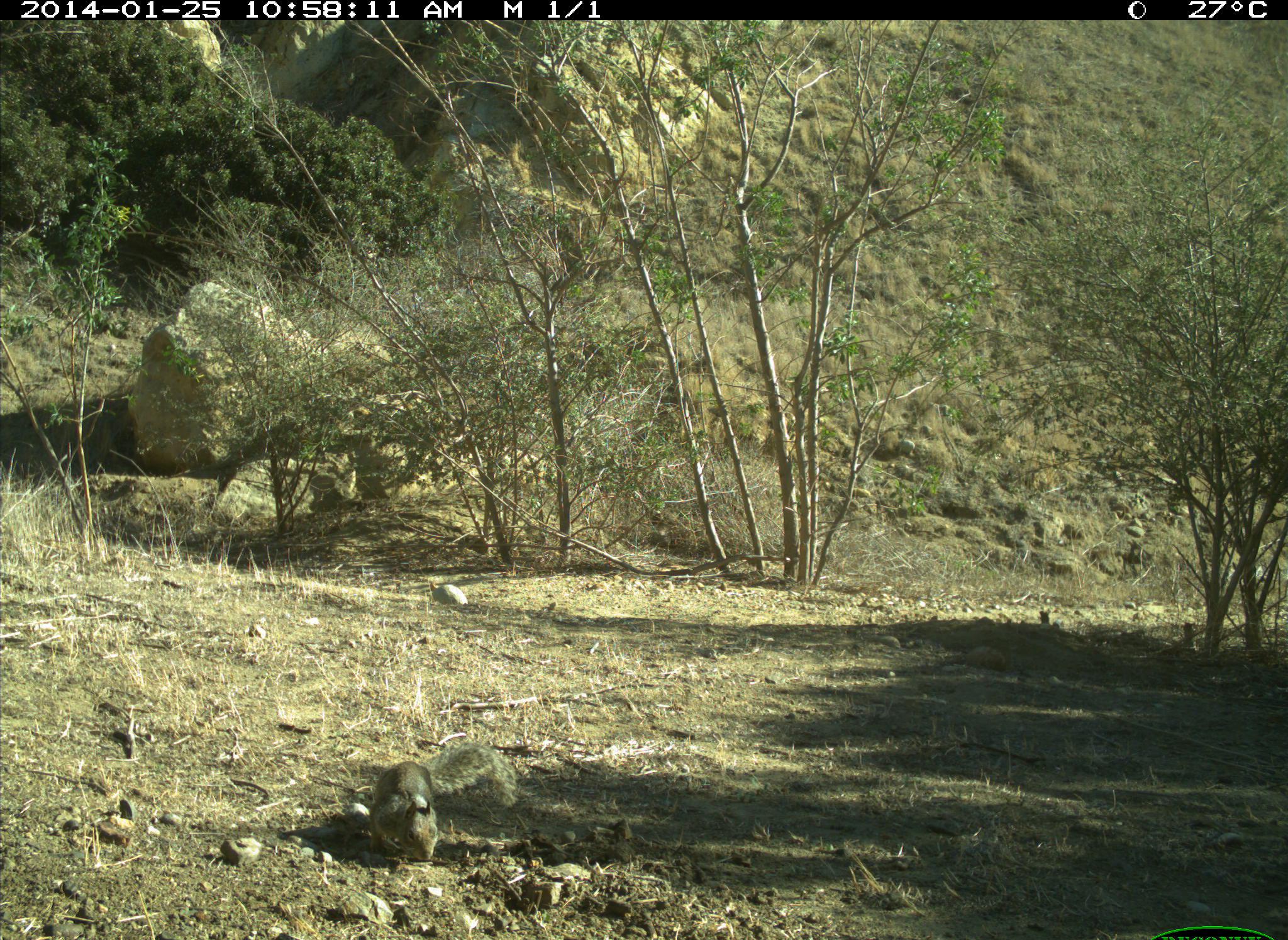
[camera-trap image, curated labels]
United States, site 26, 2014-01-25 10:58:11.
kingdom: Animalia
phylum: Chordata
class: Mammalia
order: Rodentia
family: Sciuridae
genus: Sciurus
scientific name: Sciurus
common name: squirrel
Squirrel (Sciurus).